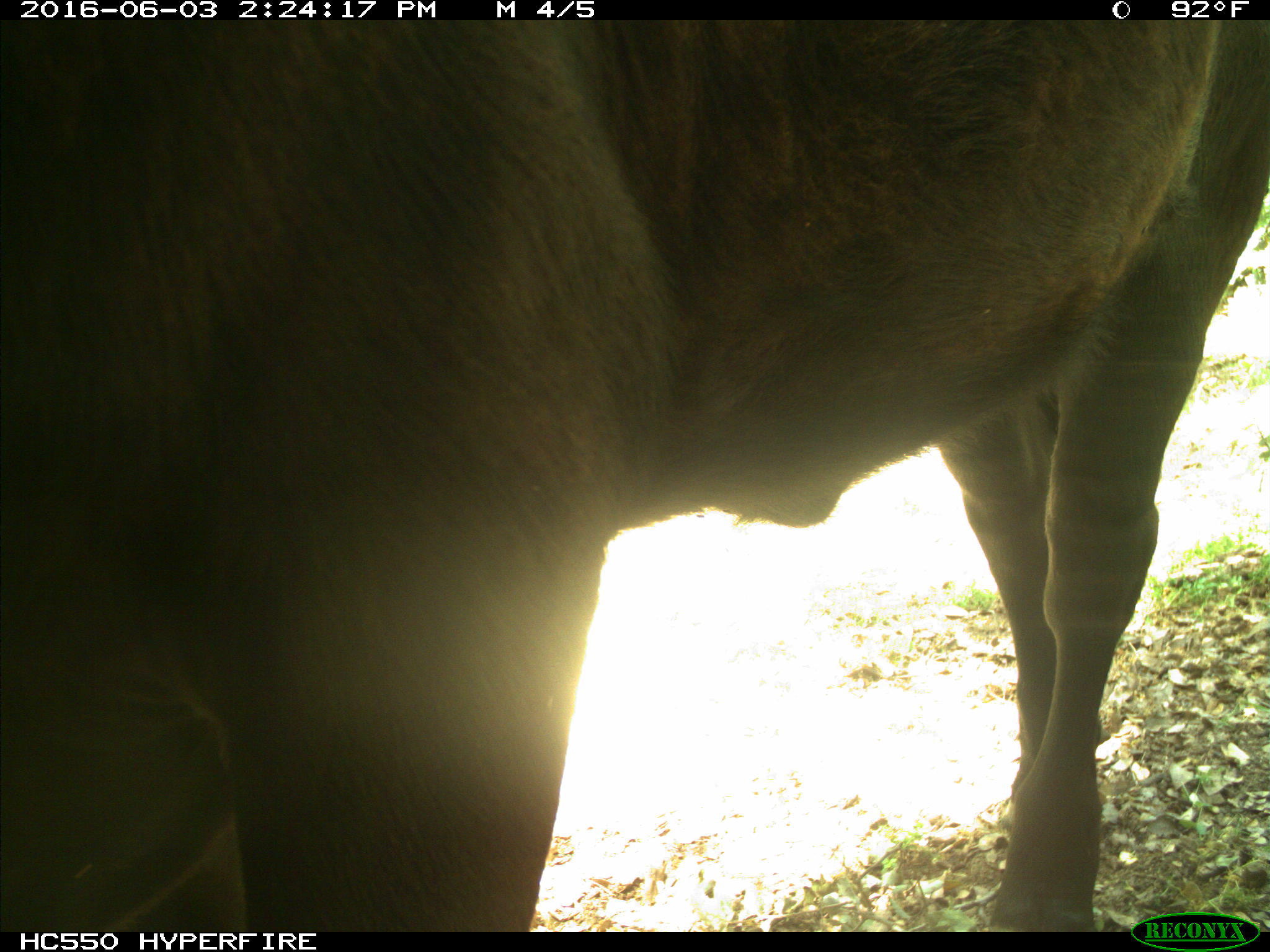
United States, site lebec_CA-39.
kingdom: Animalia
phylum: Chordata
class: Mammalia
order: Artiodactyla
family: Bovidae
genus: Bos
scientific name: Bos taurus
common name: domestic cow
Bos taurus (domestic cow).